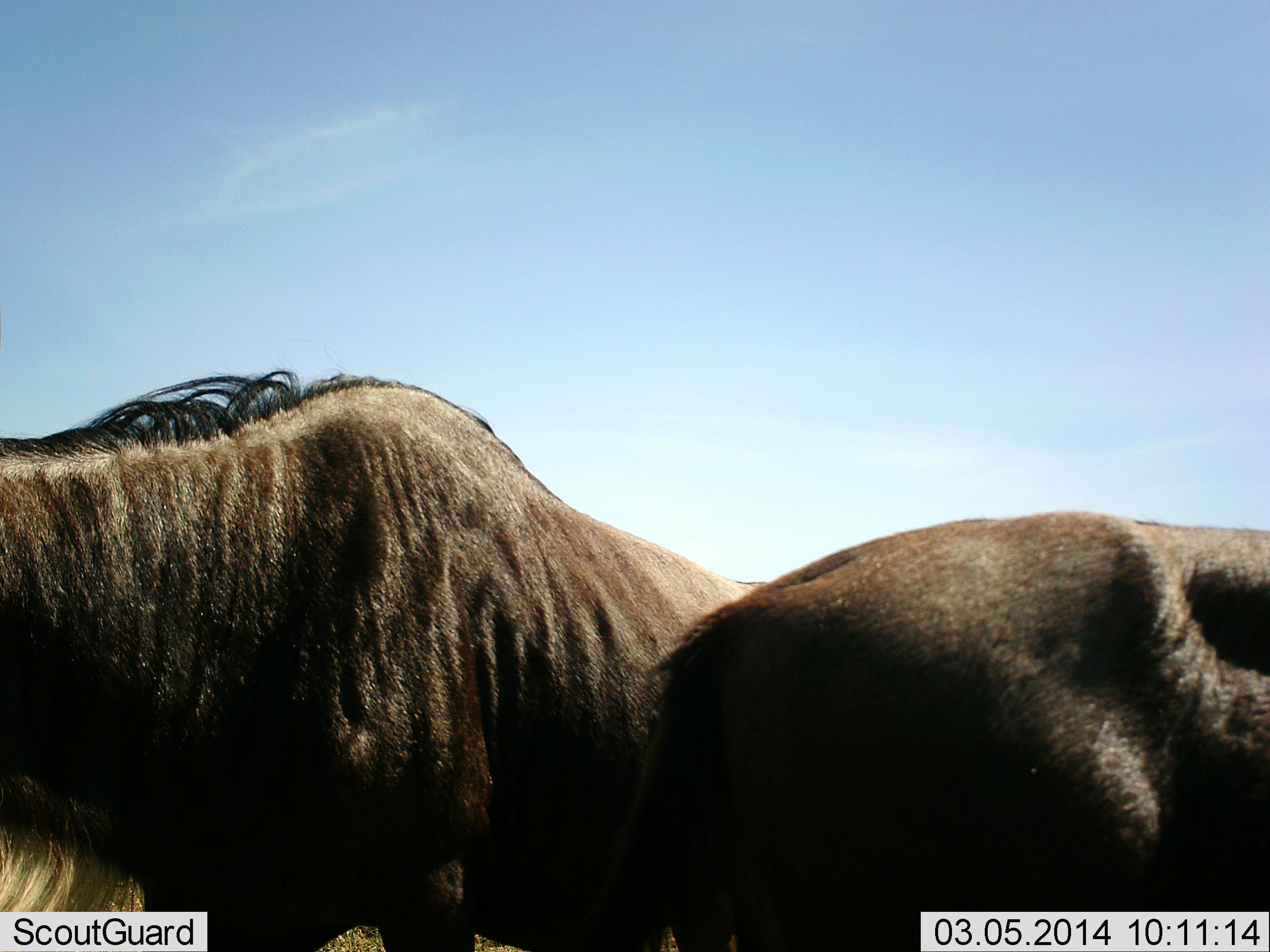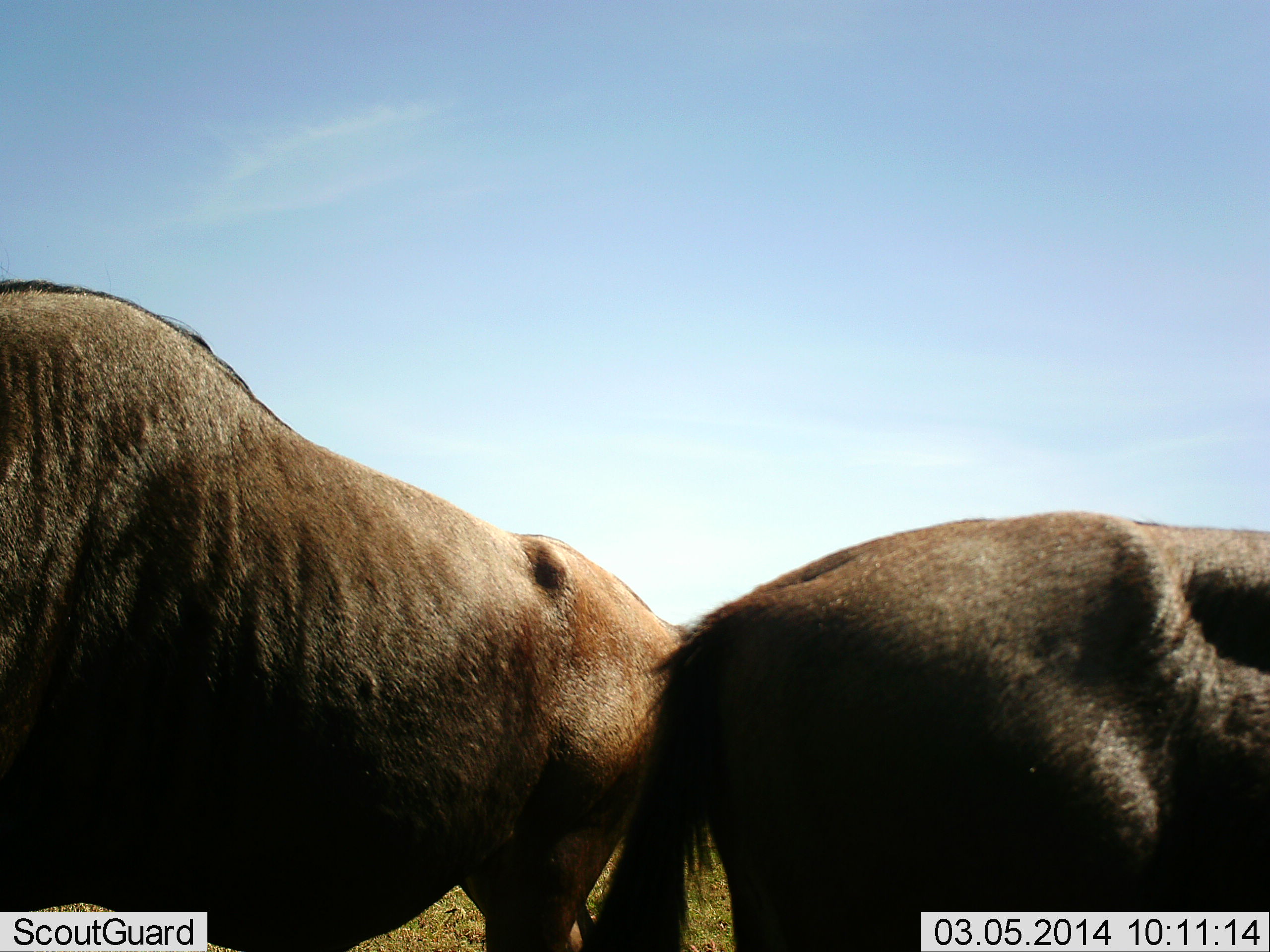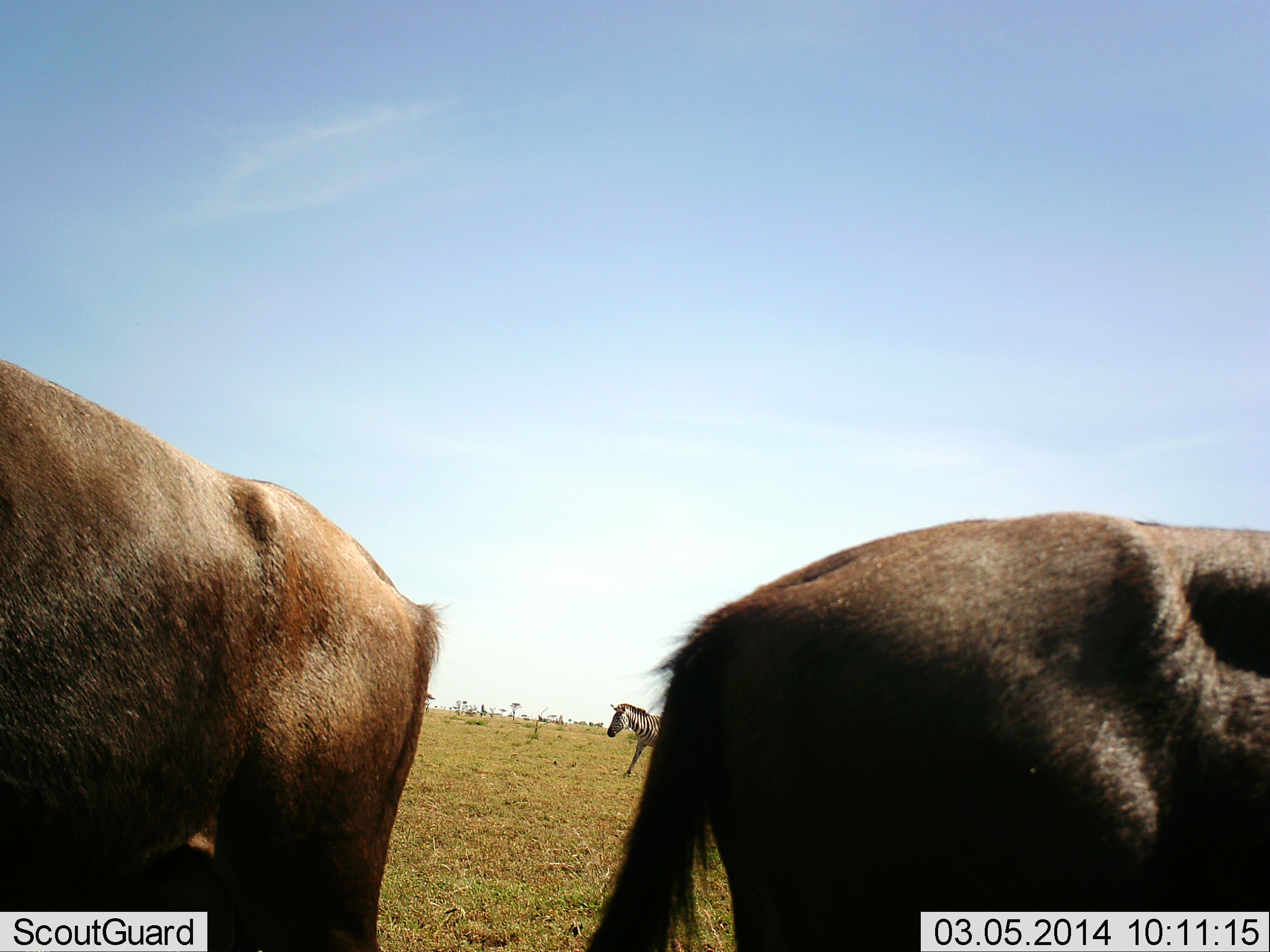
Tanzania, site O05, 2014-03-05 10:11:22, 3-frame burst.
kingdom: Animalia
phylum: Chordata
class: Mammalia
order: Artiodactyla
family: Bovidae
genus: Connochaetes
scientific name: Connochaetes taurinus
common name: blue wildebeest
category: wildebeest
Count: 2.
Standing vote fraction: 89%.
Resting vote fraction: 0%.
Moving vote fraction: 67%.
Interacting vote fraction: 6%.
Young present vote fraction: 0%.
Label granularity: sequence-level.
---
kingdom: Animalia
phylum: Chordata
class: Mammalia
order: Perissodactyla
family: Equidae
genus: Equus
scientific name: Equus quagga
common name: plains zebra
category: zebra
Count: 1.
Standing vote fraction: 18%.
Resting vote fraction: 0%.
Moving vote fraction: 91%.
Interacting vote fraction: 0%.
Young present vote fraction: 0%.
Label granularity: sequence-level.